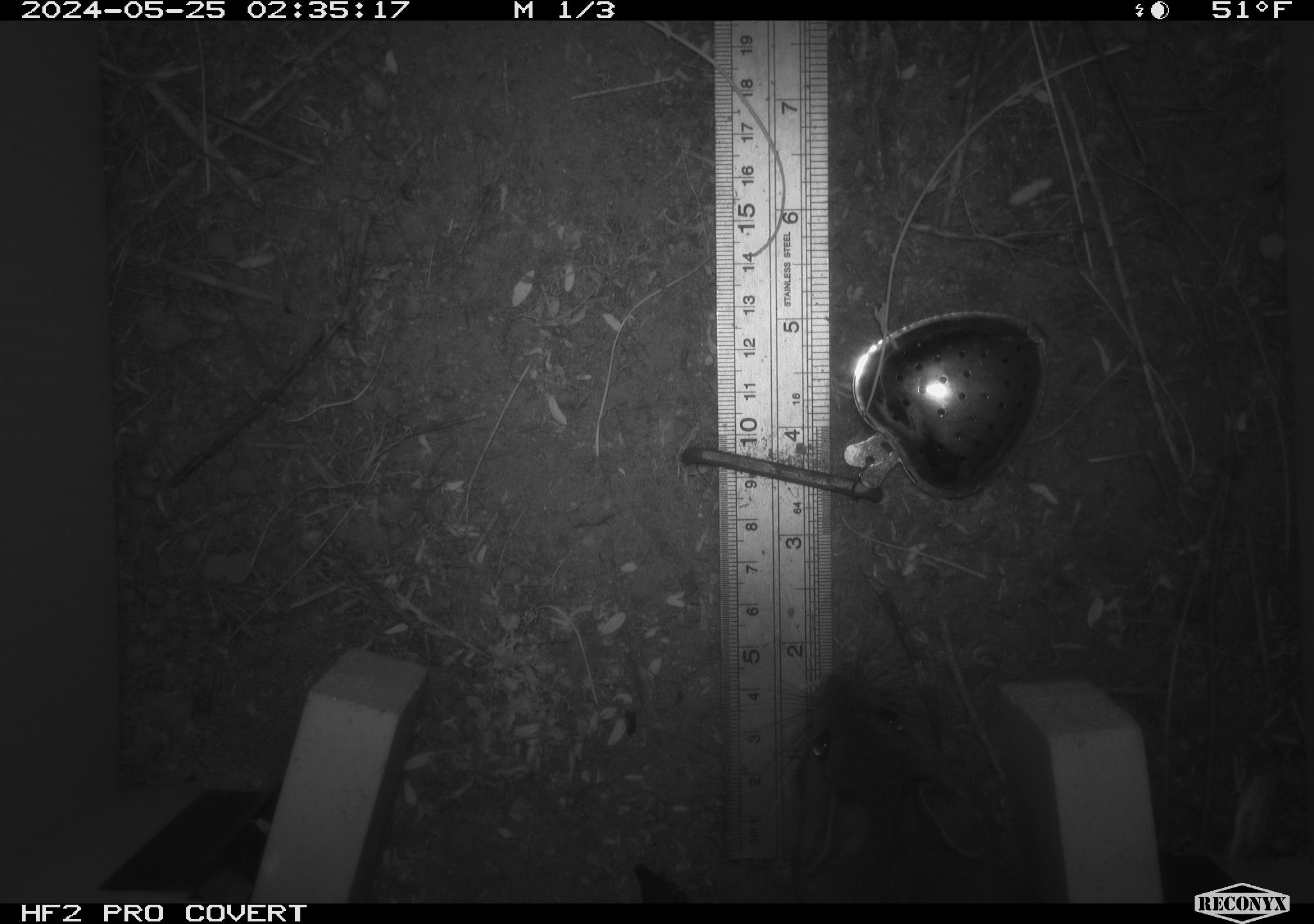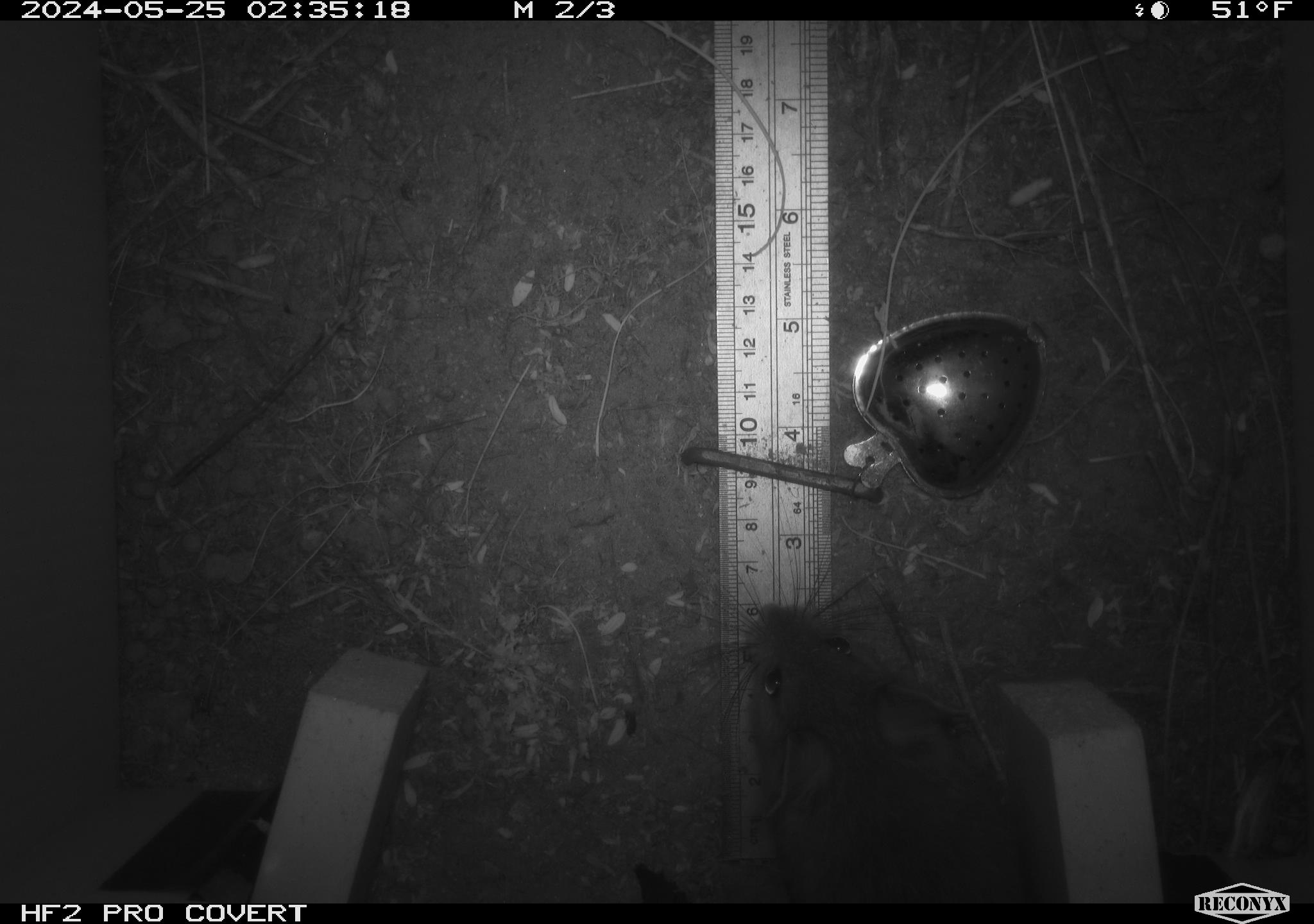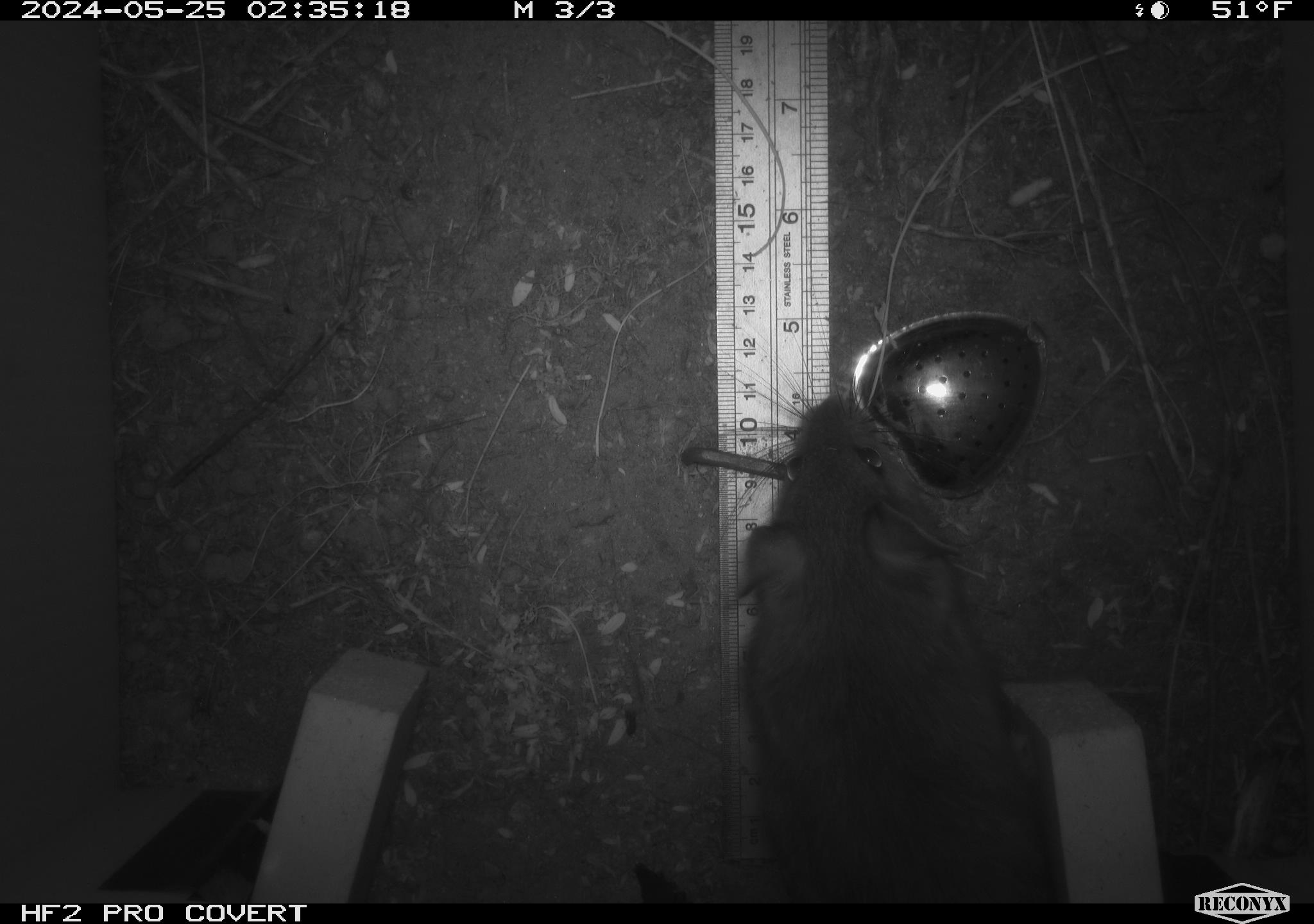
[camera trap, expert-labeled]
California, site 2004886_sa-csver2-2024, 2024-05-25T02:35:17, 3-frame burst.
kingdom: Animalia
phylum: Chordata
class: Mammalia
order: Rodentia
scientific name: Rodentia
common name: rodent